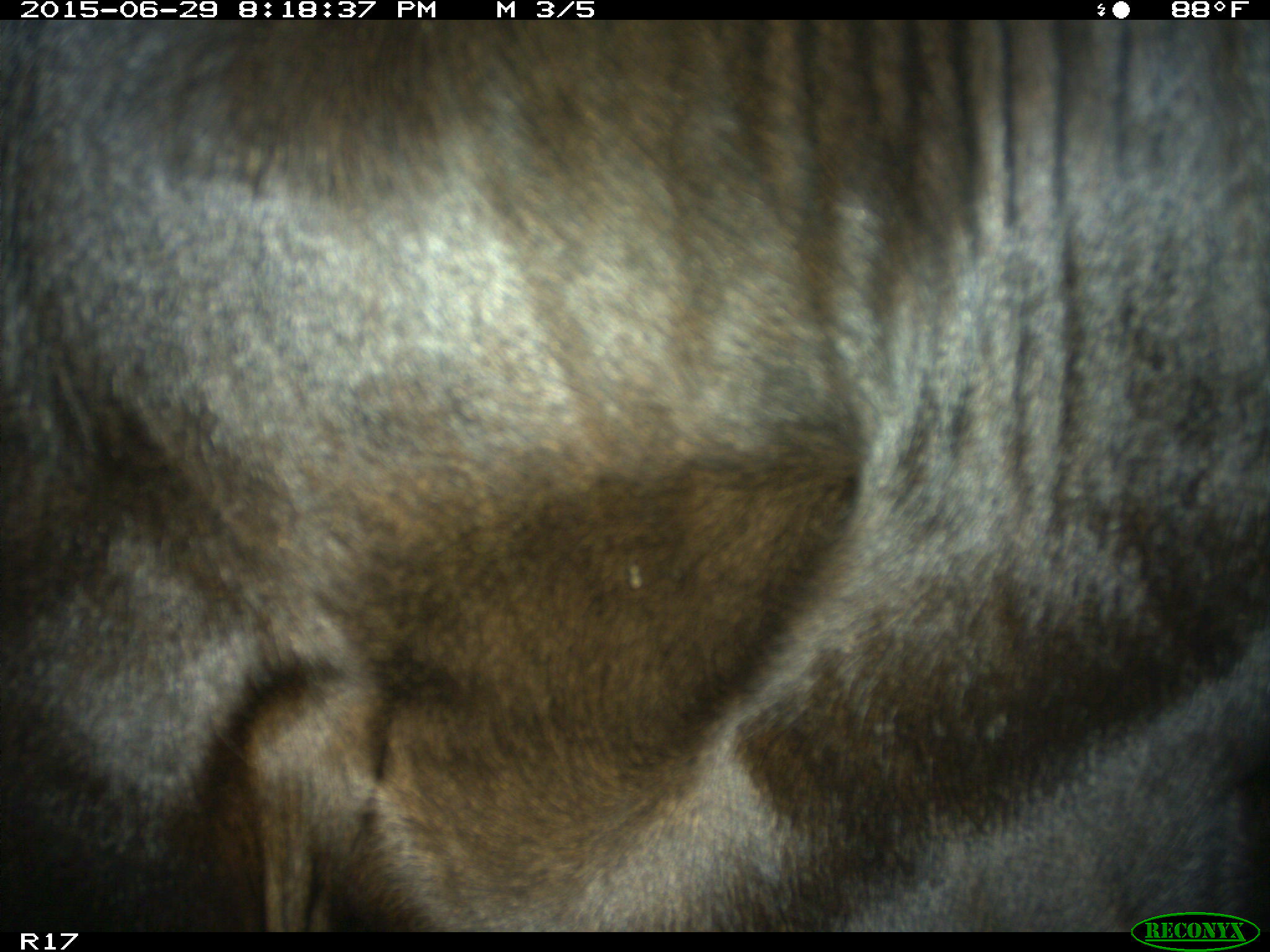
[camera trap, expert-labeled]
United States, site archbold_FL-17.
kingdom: Animalia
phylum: Chordata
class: Mammalia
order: Artiodactyla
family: Bovidae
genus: Bos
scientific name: Bos taurus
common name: domestic cow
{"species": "Bos taurus (domestic cow)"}